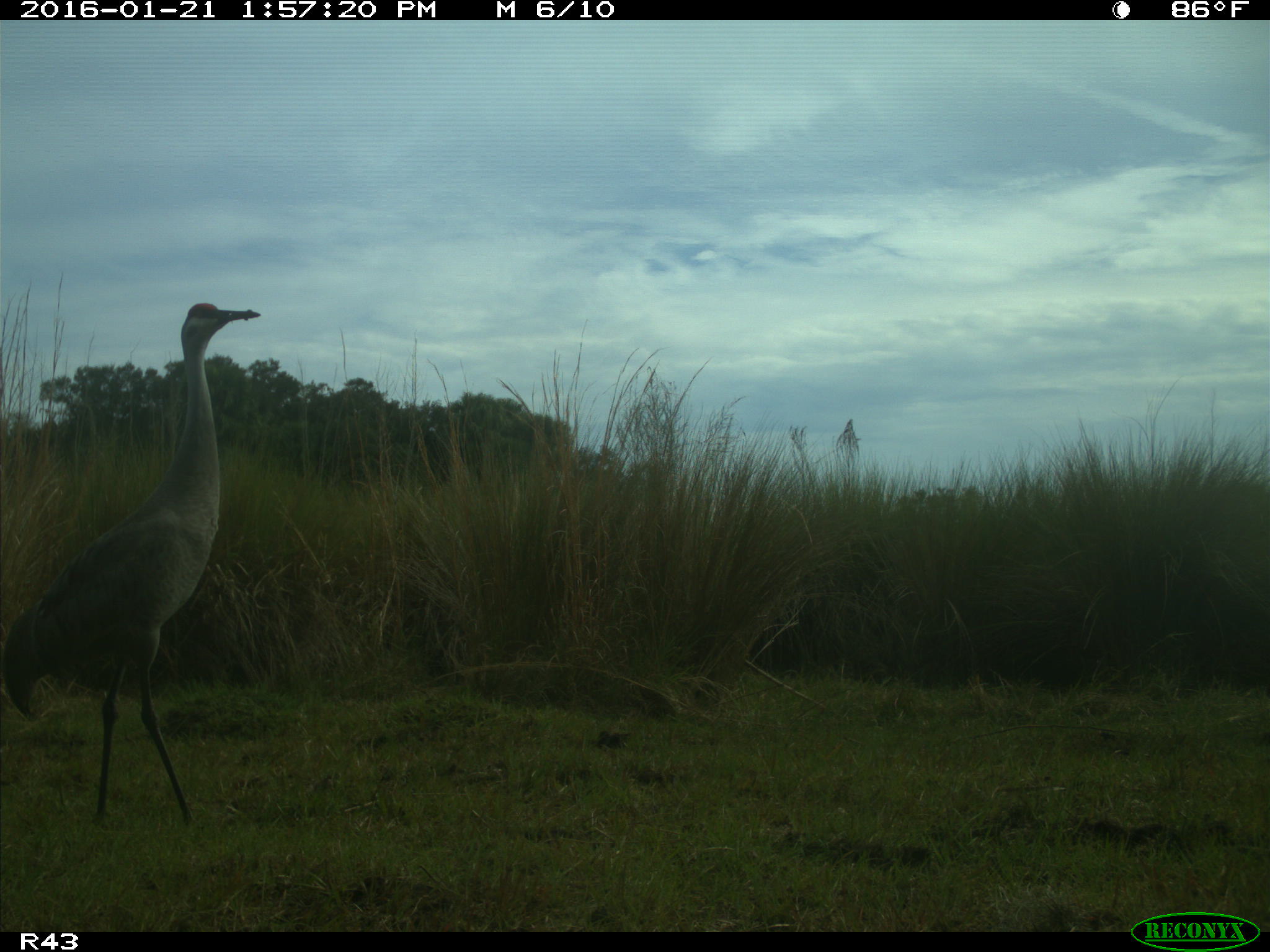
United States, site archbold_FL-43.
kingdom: Animalia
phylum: Chordata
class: Aves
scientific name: Aves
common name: birds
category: unidentified bird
Unidentified bird (birds) (Aves).